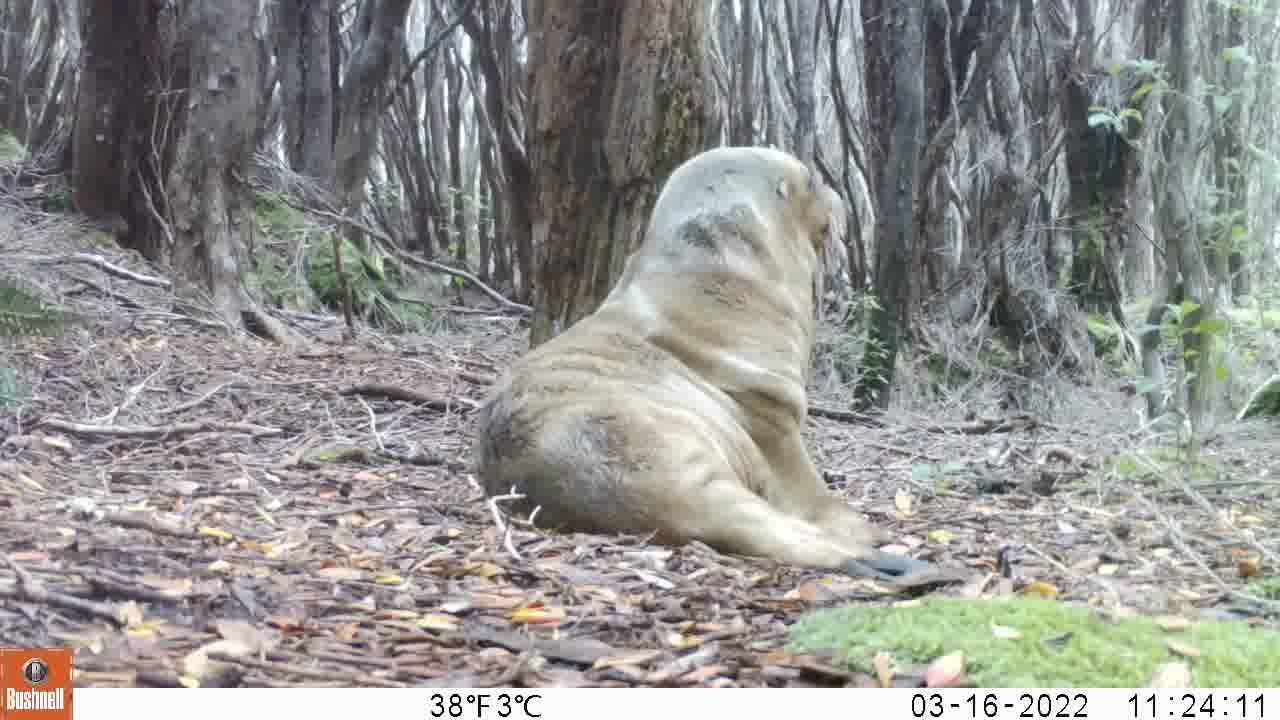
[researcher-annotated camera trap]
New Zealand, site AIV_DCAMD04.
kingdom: Animalia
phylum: Chordata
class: Mammalia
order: Carnivora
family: Otariidae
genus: Phocarctos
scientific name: Phocarctos hookeri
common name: new zealand sea lion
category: sealion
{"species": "sealion (new zealand sea lion) (Phocarctos hookeri)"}